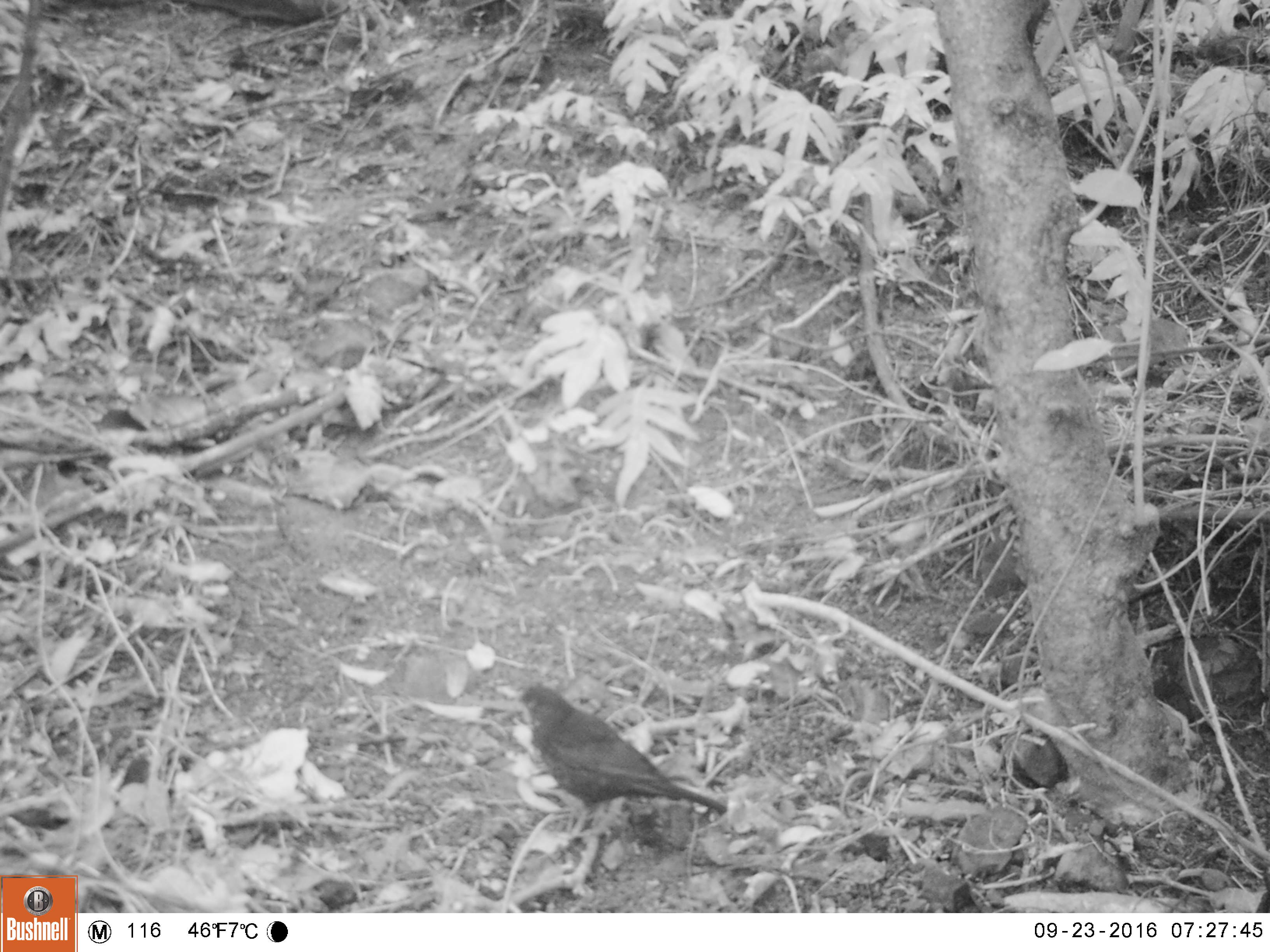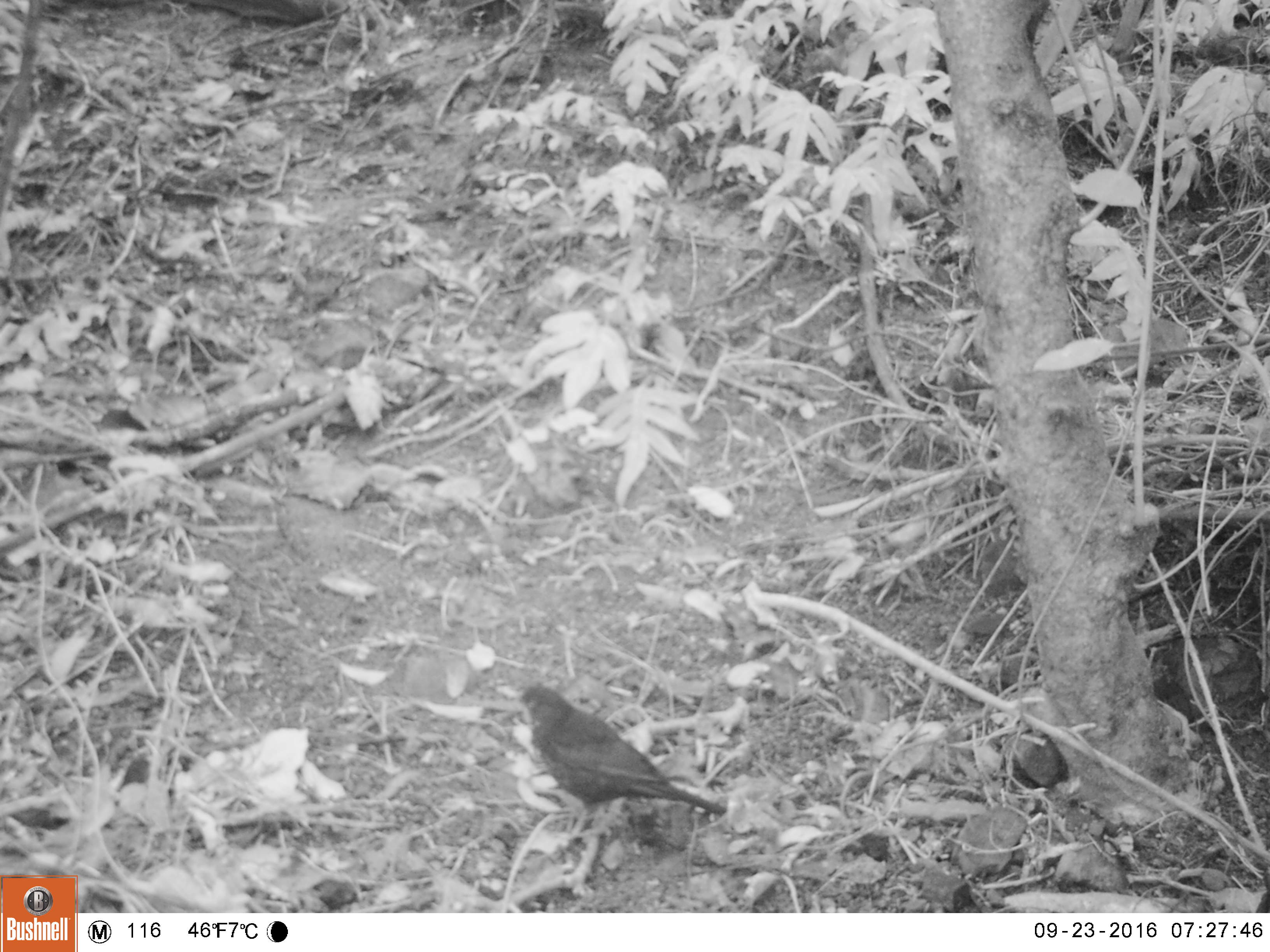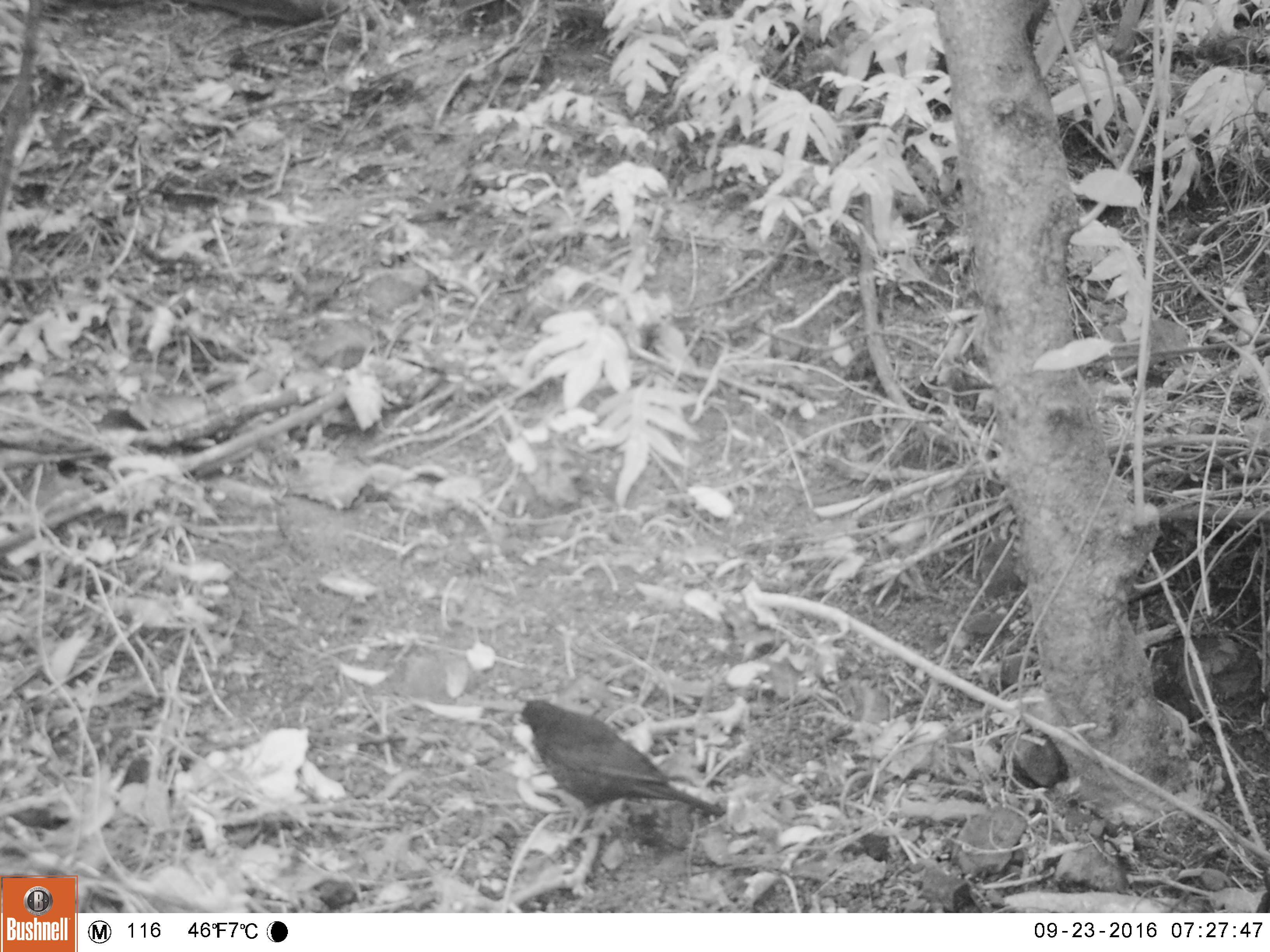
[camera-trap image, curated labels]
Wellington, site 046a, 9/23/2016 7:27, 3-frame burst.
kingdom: Animalia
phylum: Chordata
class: Aves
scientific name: Aves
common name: bird